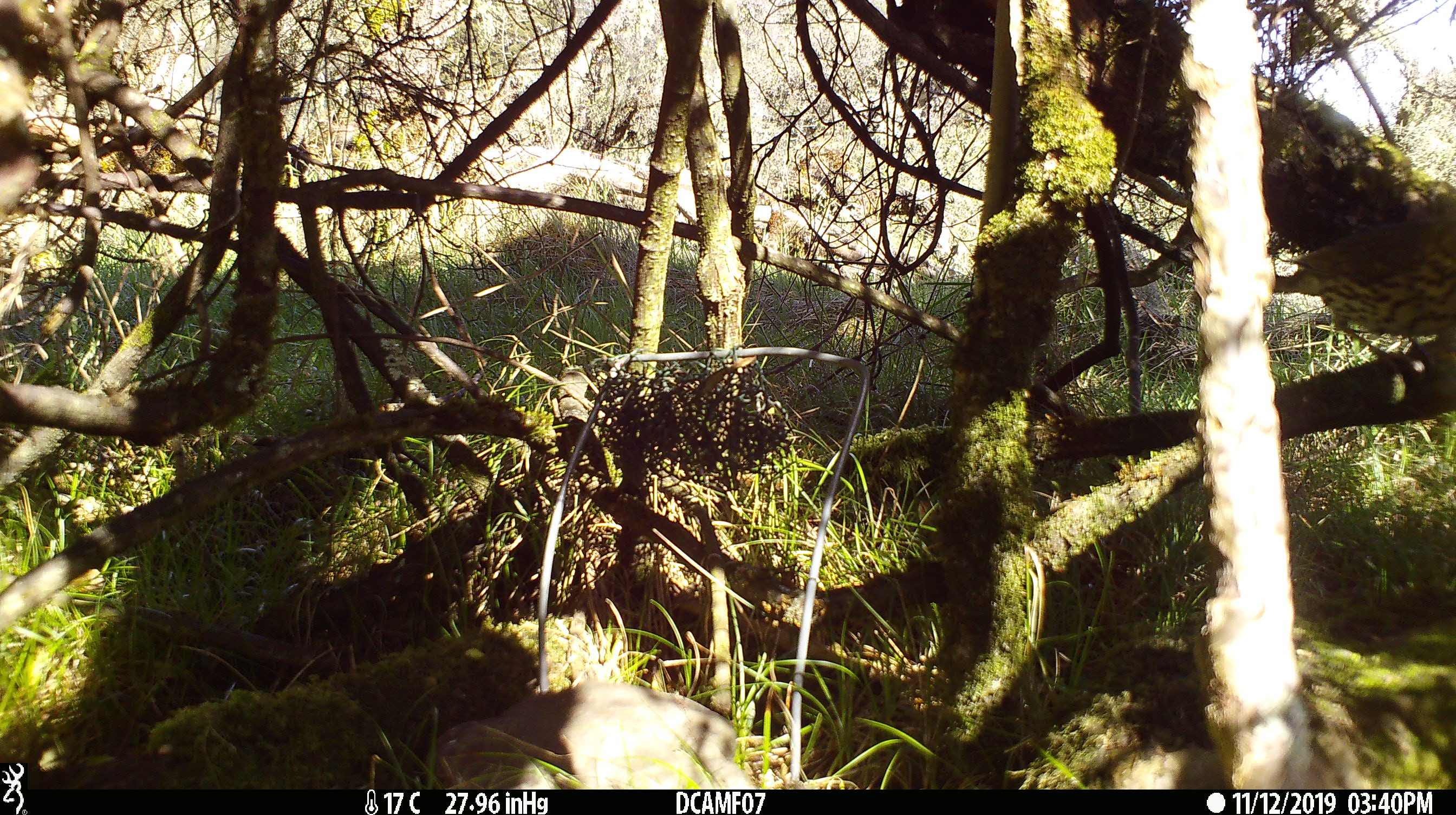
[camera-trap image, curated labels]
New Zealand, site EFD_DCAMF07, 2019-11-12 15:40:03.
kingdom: Animalia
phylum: Chordata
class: Aves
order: Passeriformes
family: Turdidae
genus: Turdus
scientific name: Turdus philomelos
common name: song thrush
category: thrush